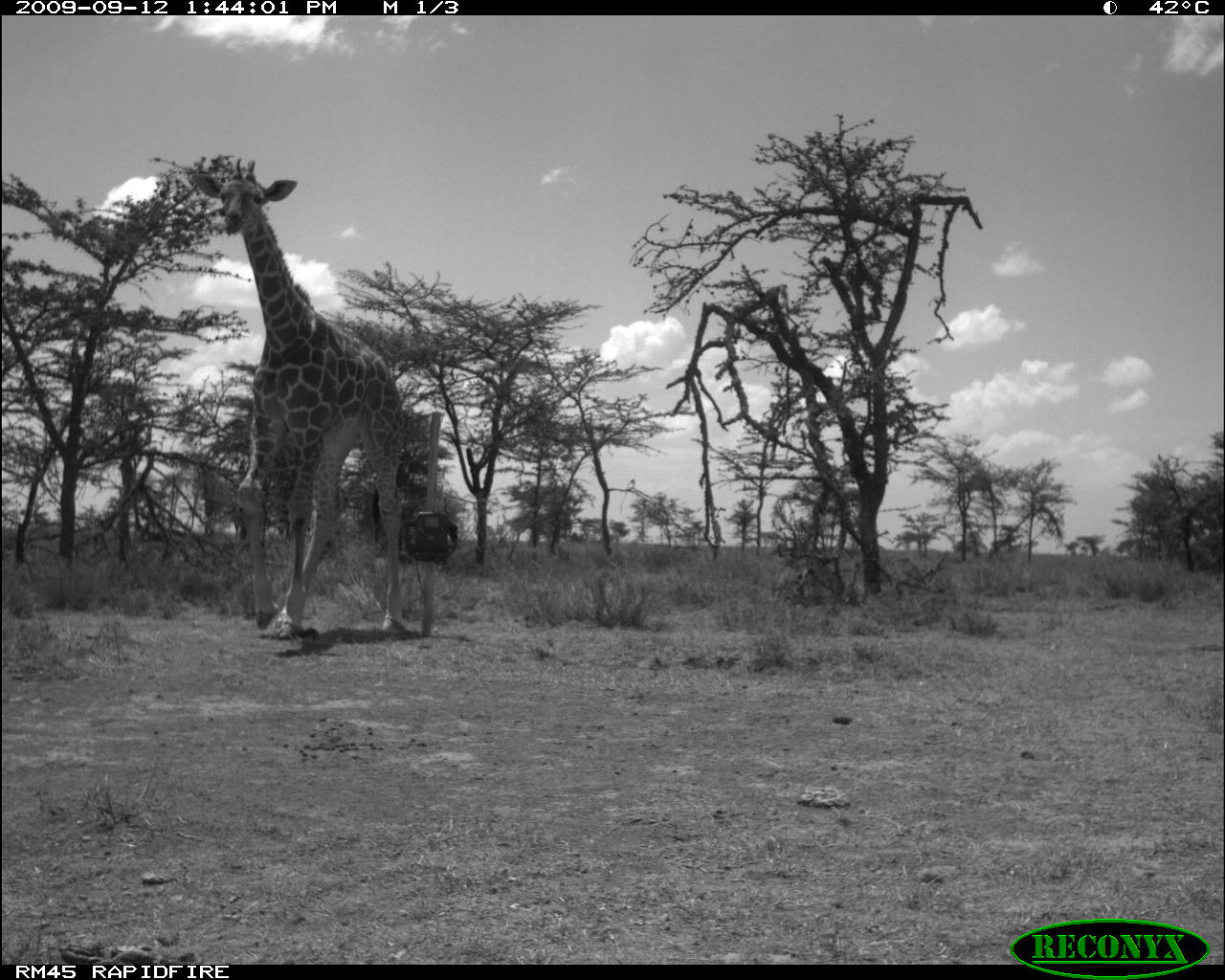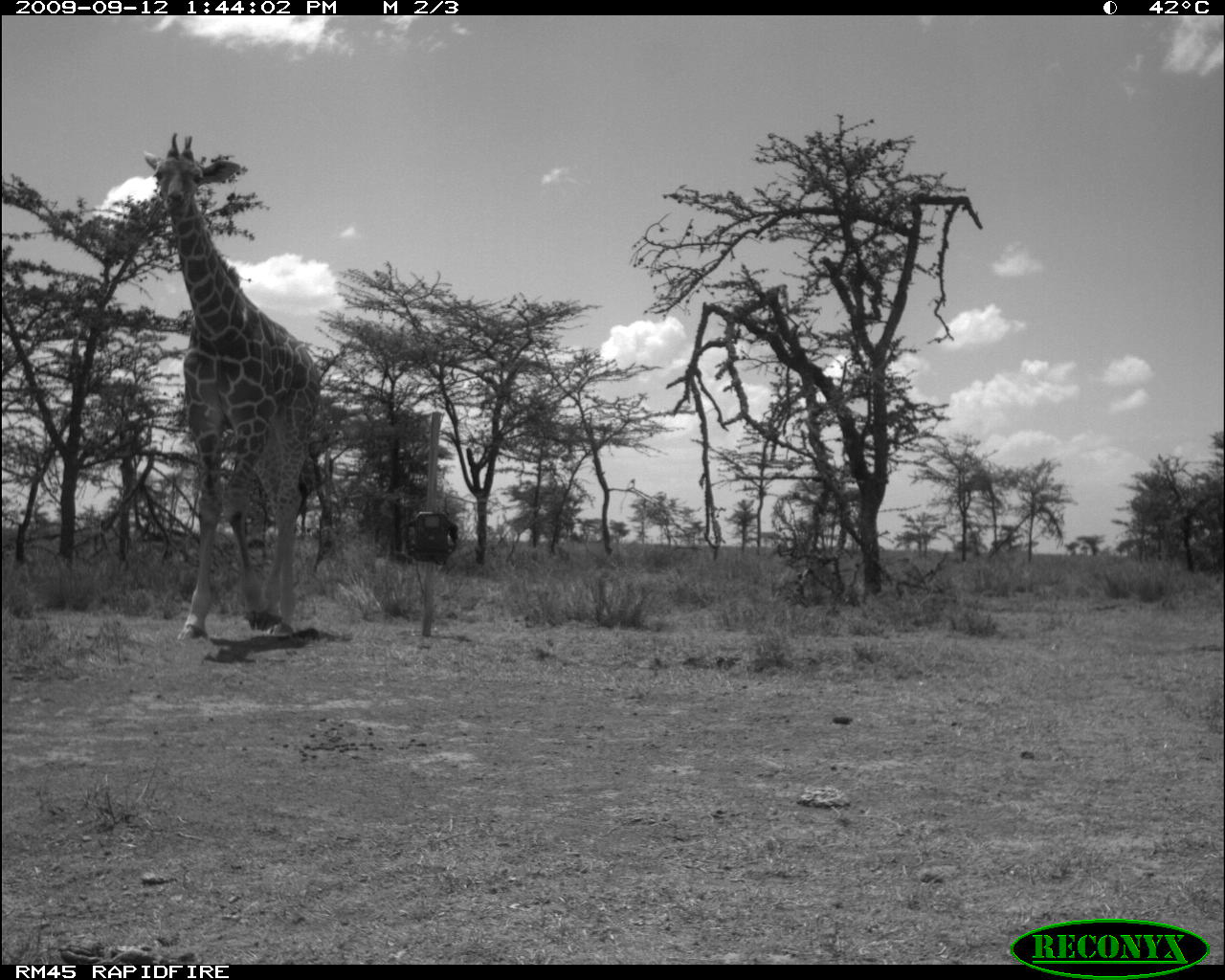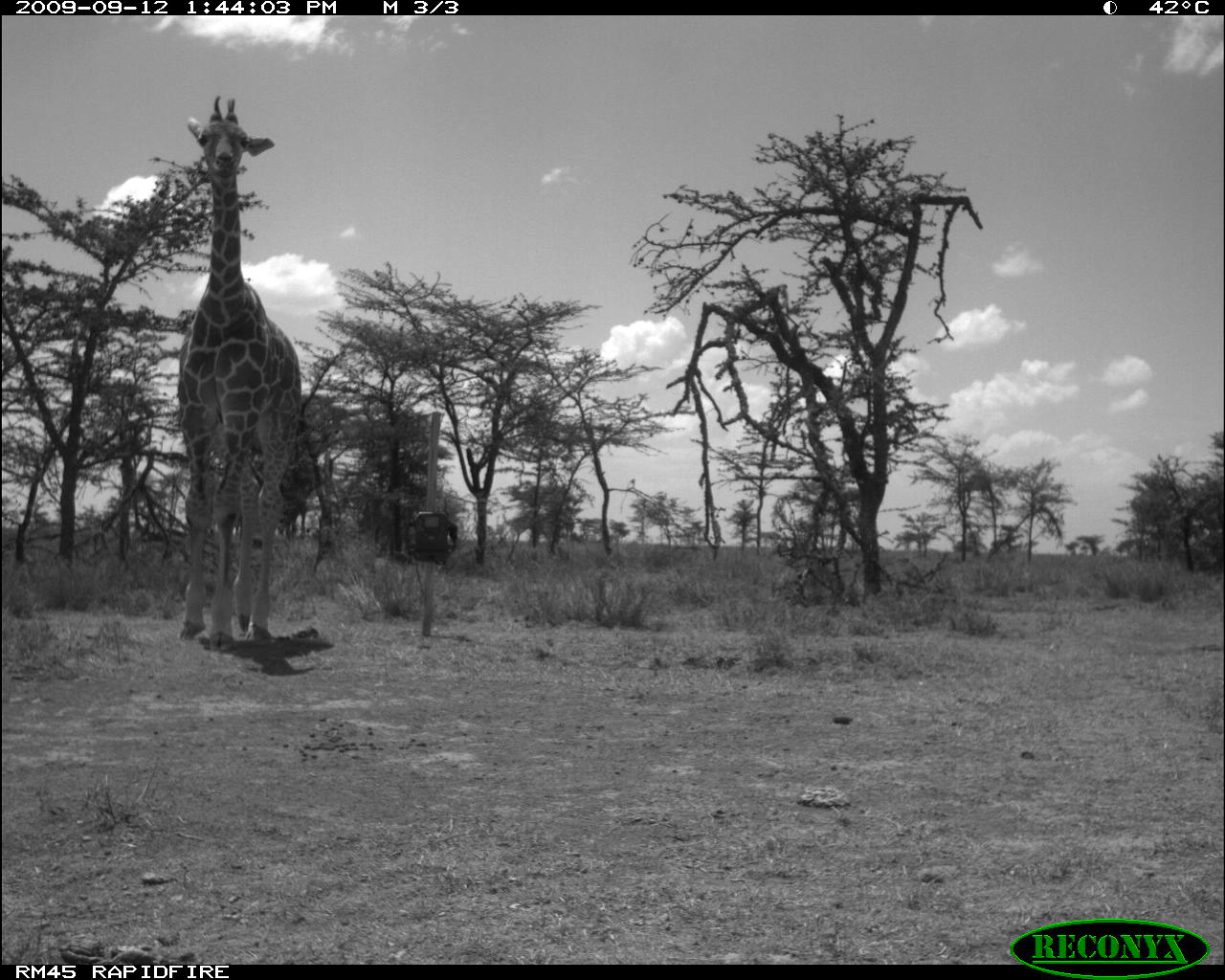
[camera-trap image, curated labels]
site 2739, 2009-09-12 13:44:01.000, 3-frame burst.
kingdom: Animalia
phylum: Chordata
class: Mammalia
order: Artiodactyla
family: Giraffidae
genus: Giraffa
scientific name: Giraffa camelopardalis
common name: giraffe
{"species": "Giraffa camelopardalis (giraffe)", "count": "1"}